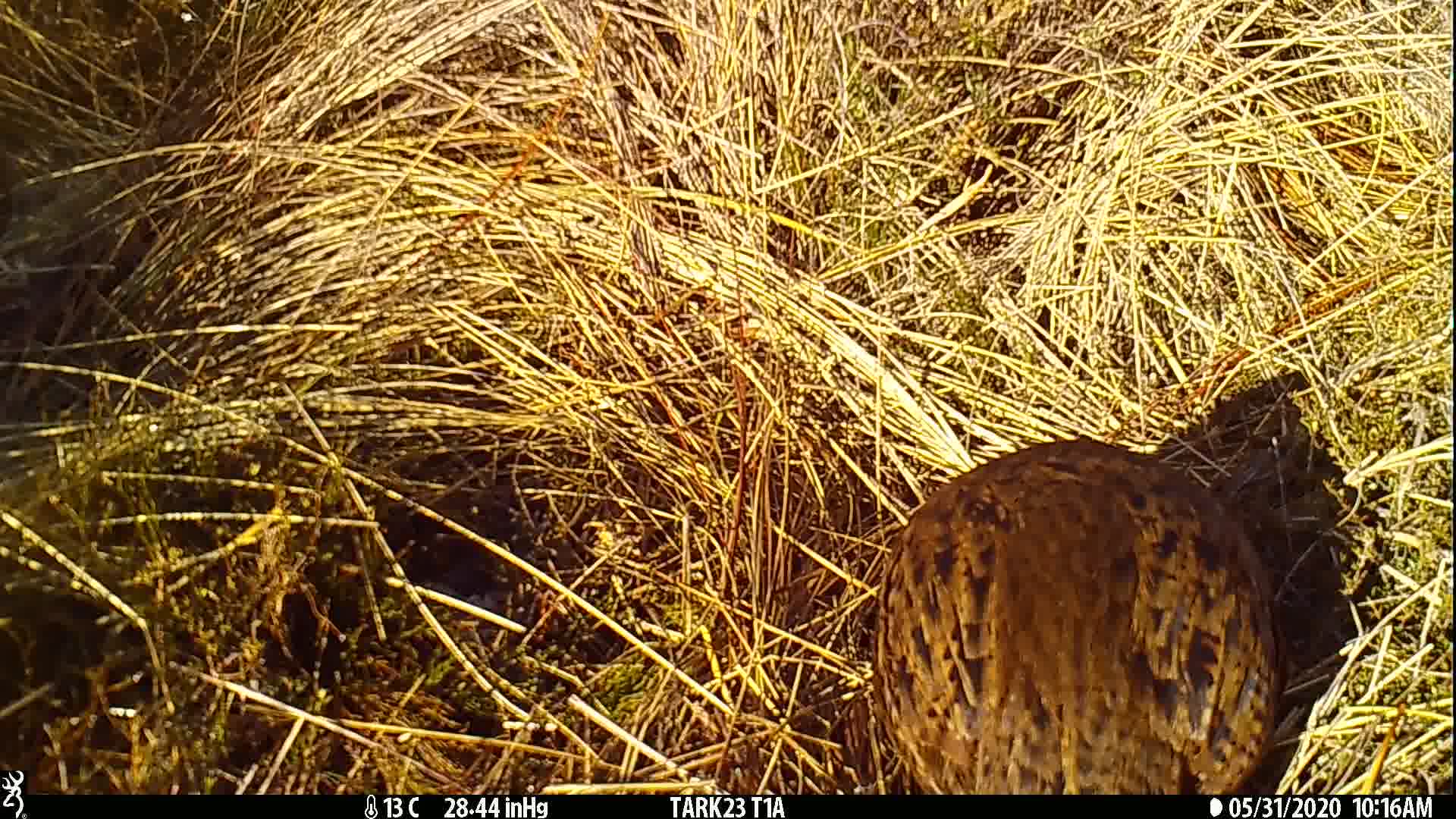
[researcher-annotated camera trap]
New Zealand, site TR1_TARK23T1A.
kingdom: Animalia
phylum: Chordata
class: Aves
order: Gruiformes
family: Rallidae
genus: Gallirallus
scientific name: Gallirallus australis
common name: weka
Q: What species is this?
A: Weka (Gallirallus australis).